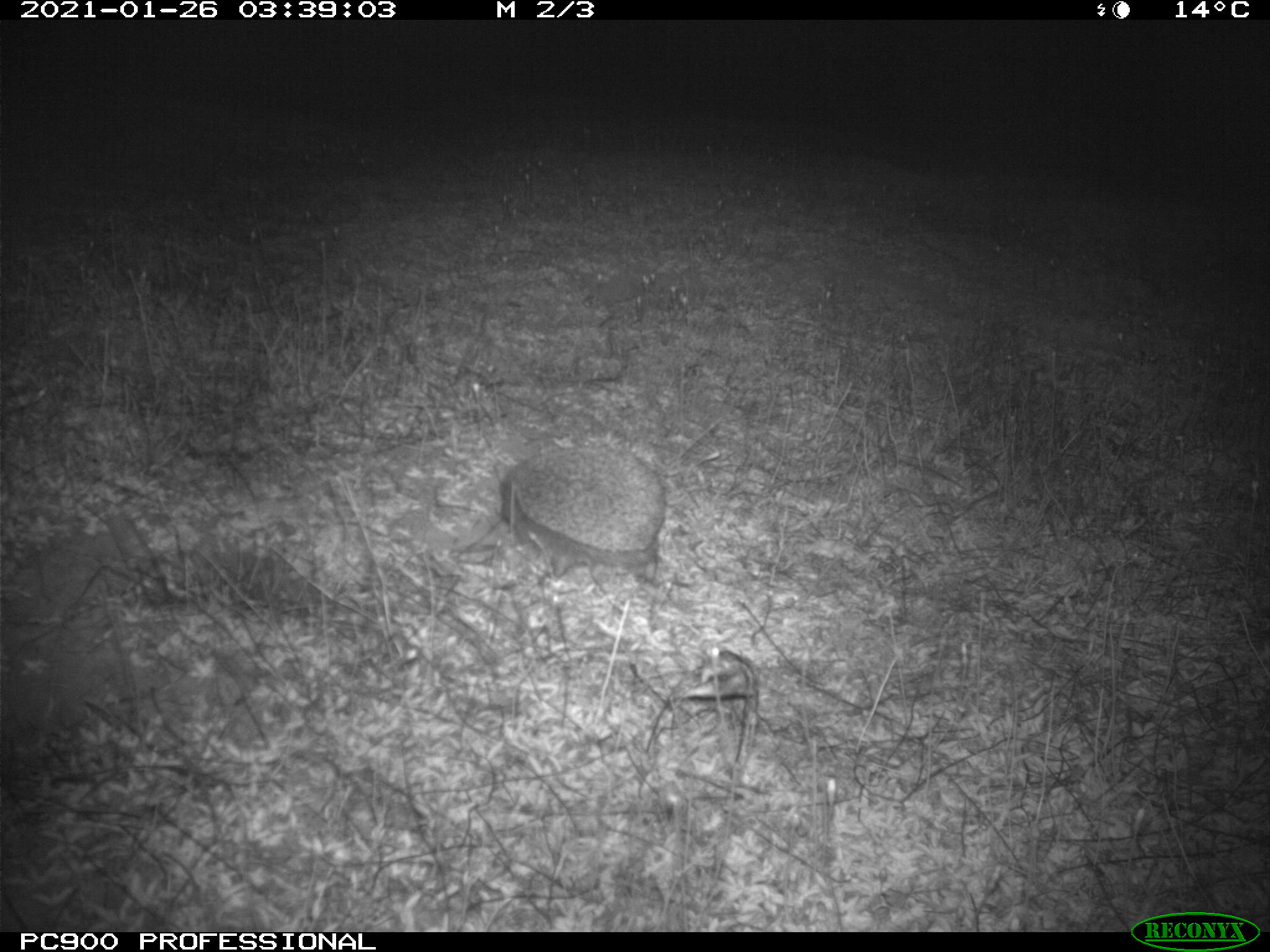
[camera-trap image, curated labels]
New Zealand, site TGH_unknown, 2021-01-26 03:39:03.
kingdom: Animalia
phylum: Chordata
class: Mammalia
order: Eulipotyphla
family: Erinaceidae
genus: Erinaceus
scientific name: Erinaceus europaeus europaeus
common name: european hedgehog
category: hedgehog